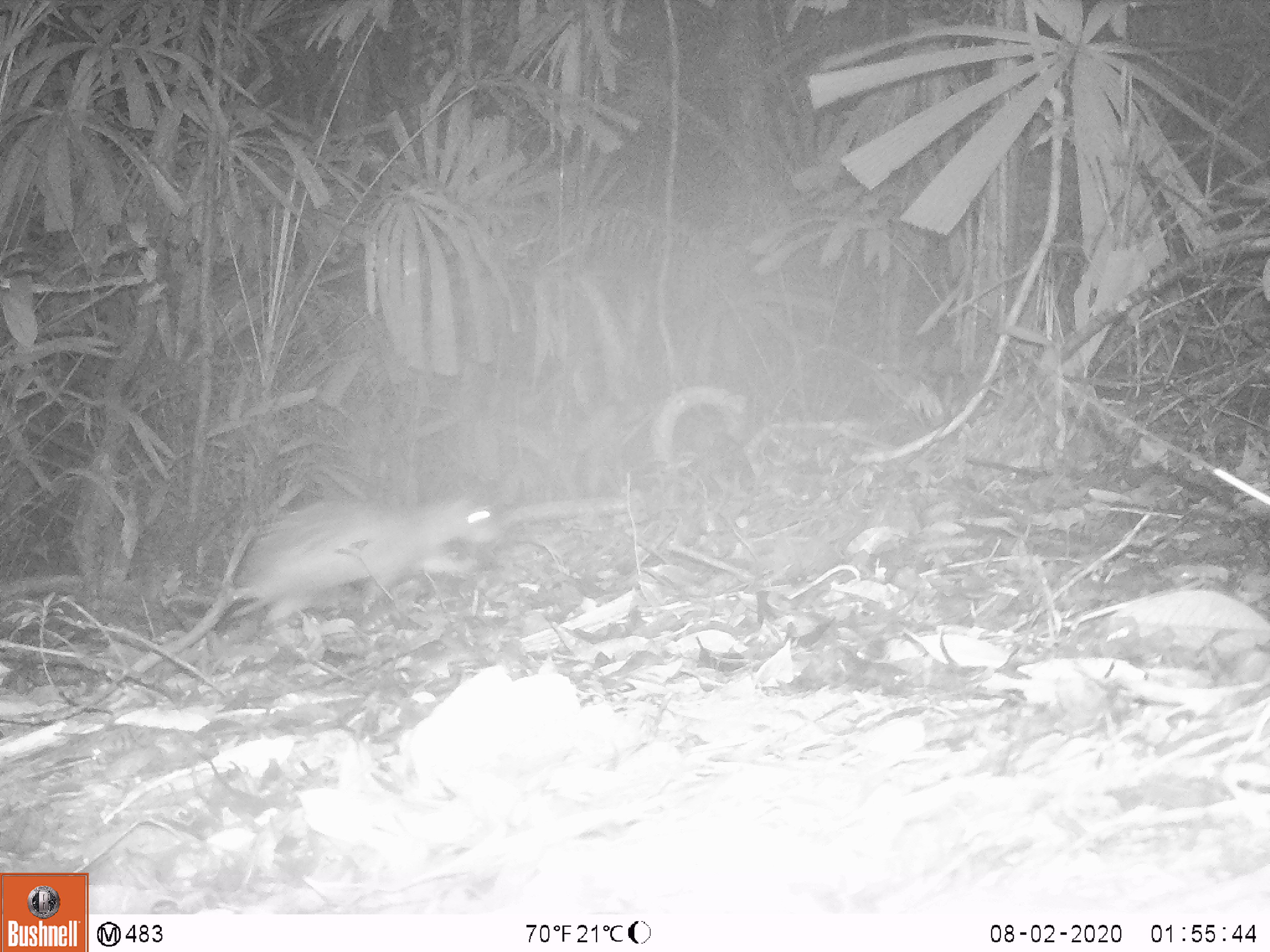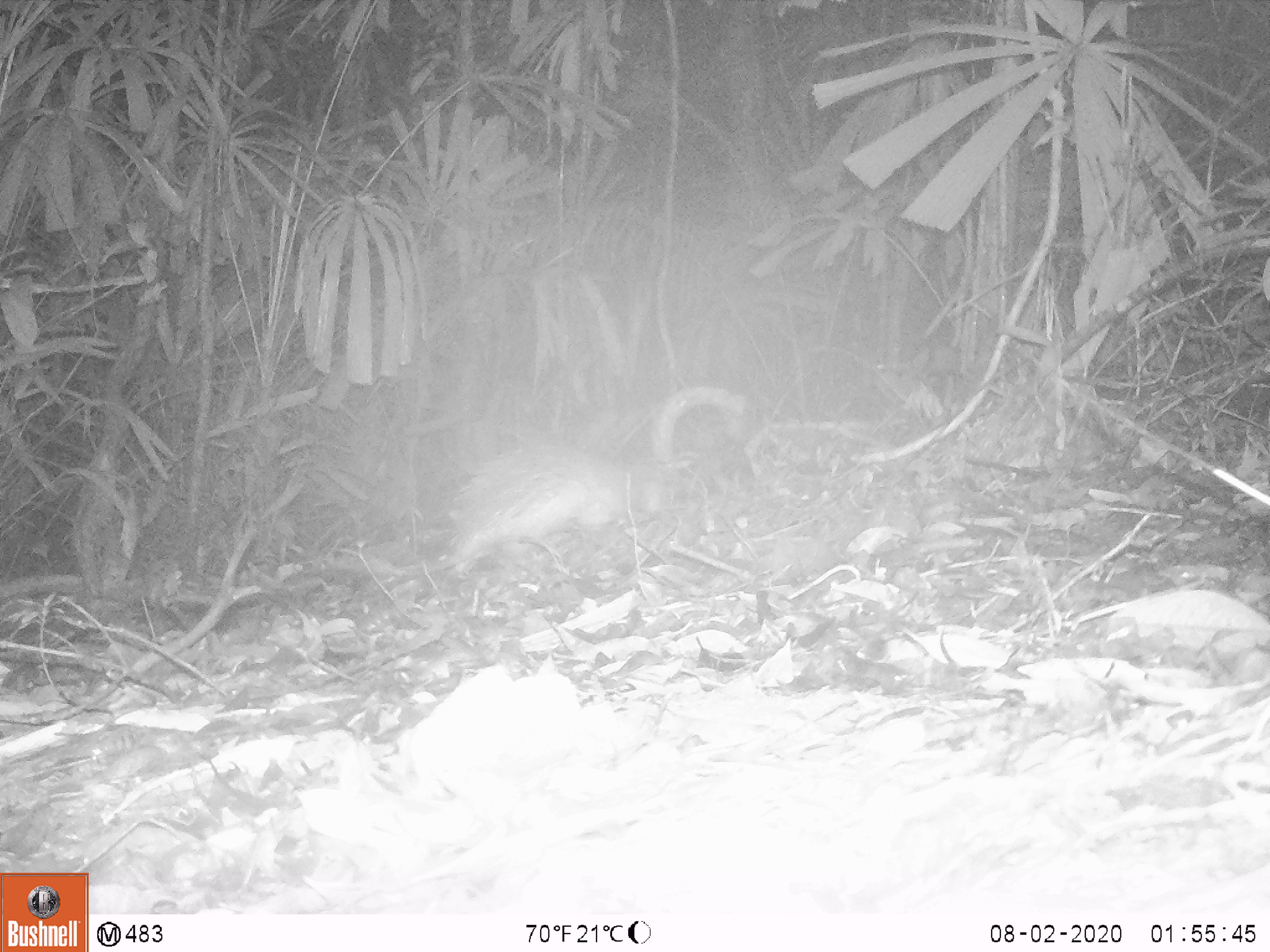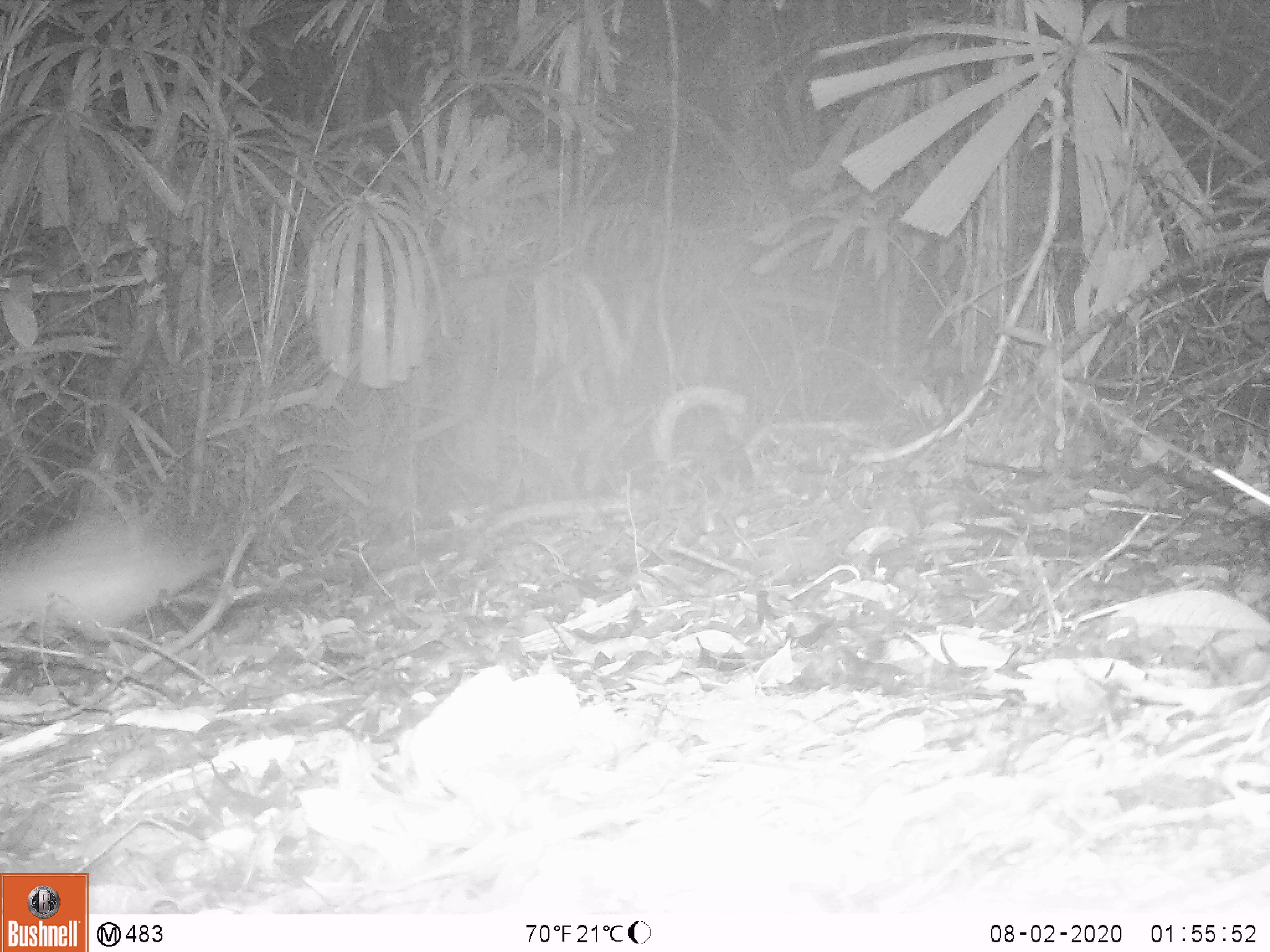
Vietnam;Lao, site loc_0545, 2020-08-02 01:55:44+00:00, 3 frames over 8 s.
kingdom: Animalia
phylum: Chordata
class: Mammalia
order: Rodentia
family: Hystricidae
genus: Atherurus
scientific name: Atherurus macrourus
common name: asiatic brush-tailed porcupine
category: asiatic brush tailed porcupine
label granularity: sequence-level